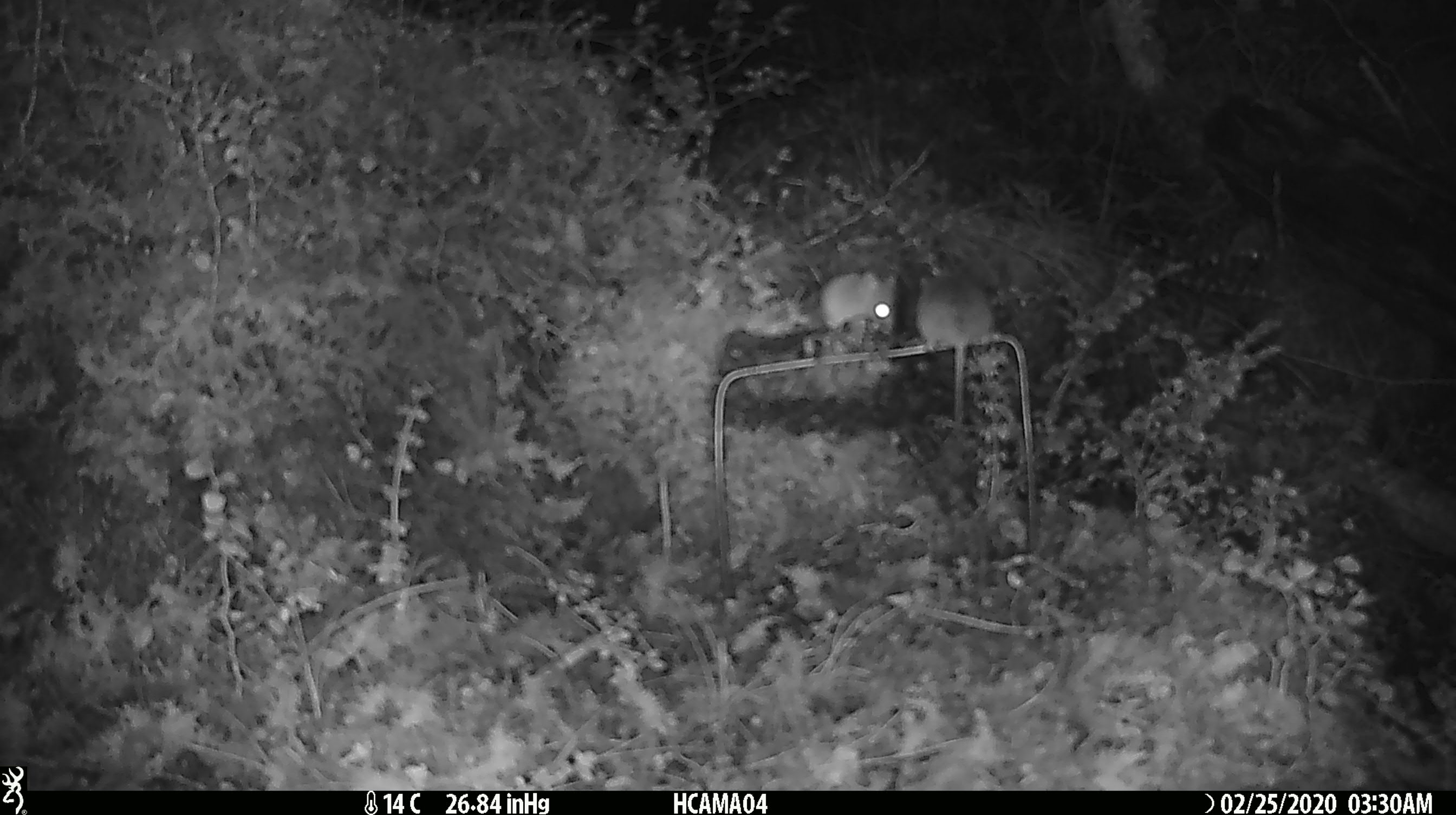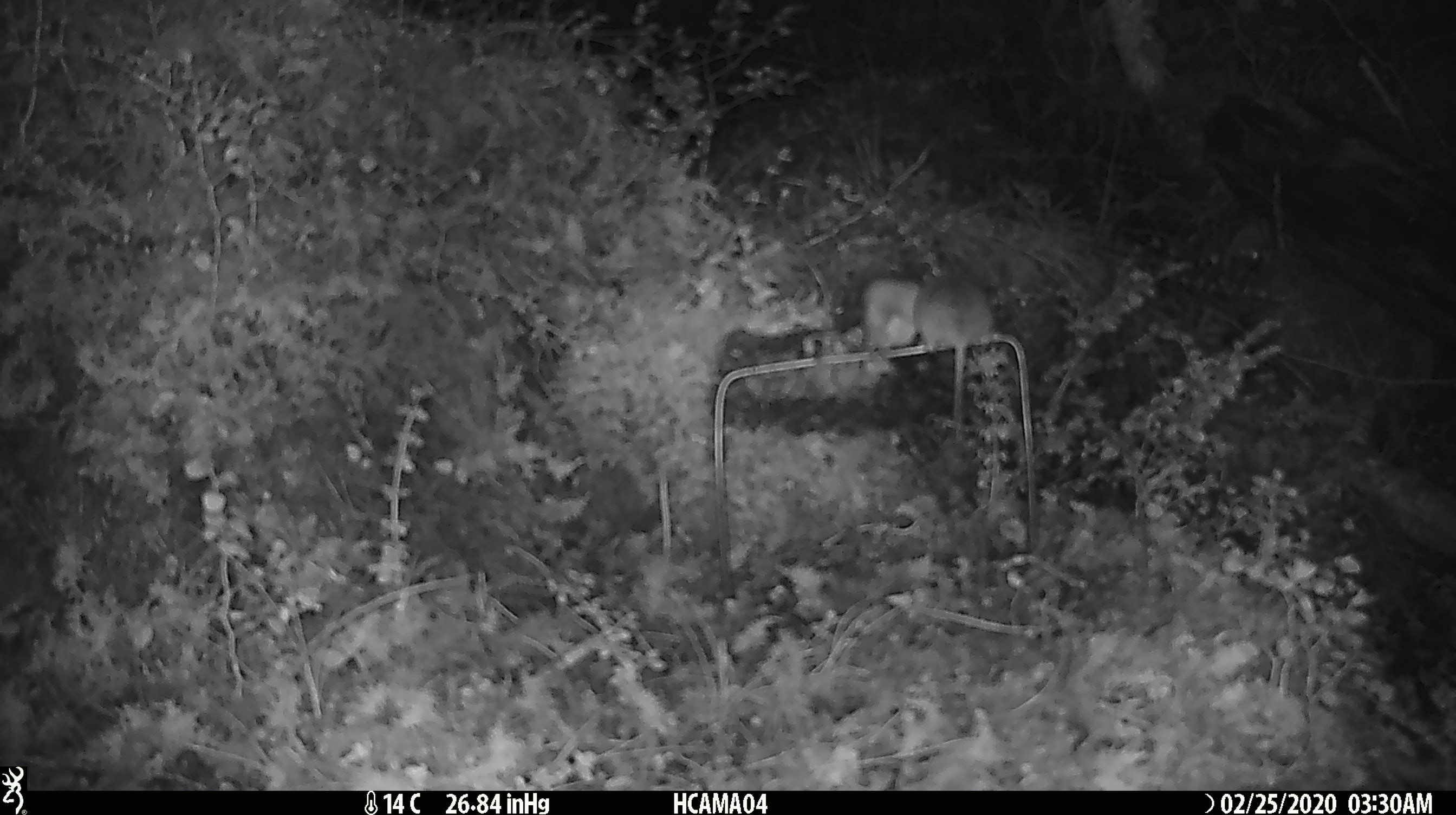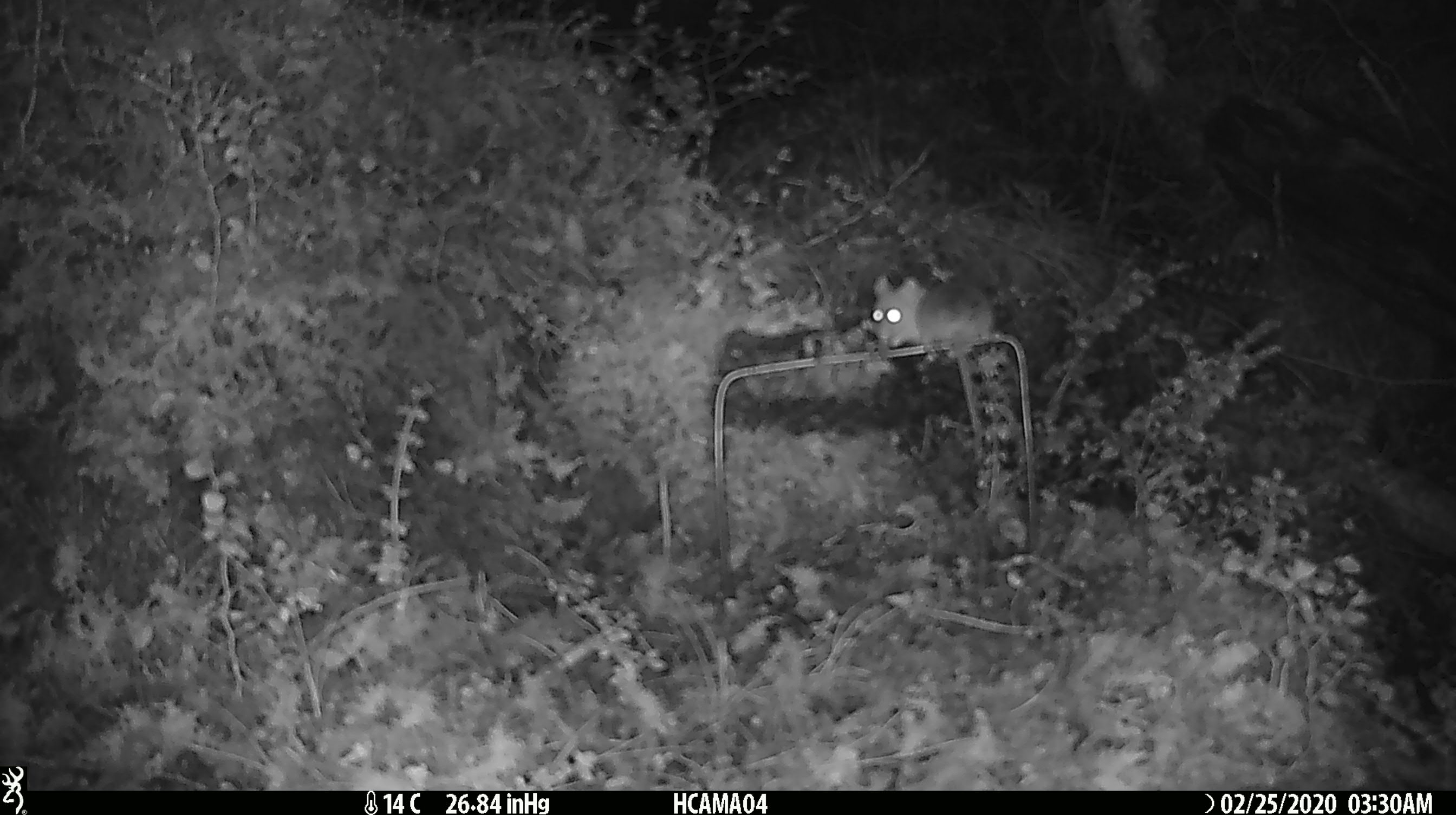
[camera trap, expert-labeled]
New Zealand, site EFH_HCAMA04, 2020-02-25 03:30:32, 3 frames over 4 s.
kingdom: Animalia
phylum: Chordata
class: Mammalia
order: Rodentia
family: Muridae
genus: Mus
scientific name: Mus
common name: mouse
Mouse (Mus).